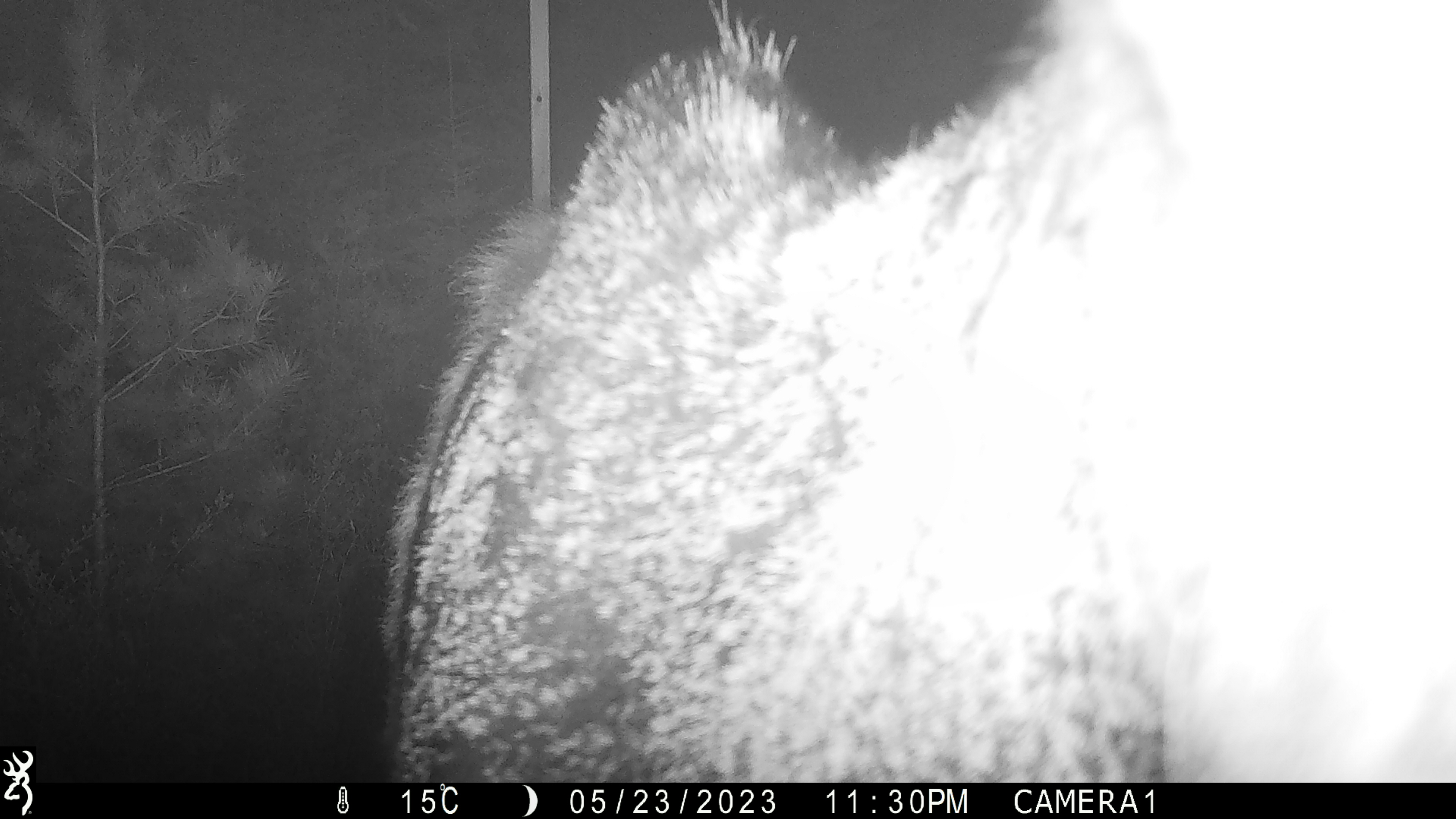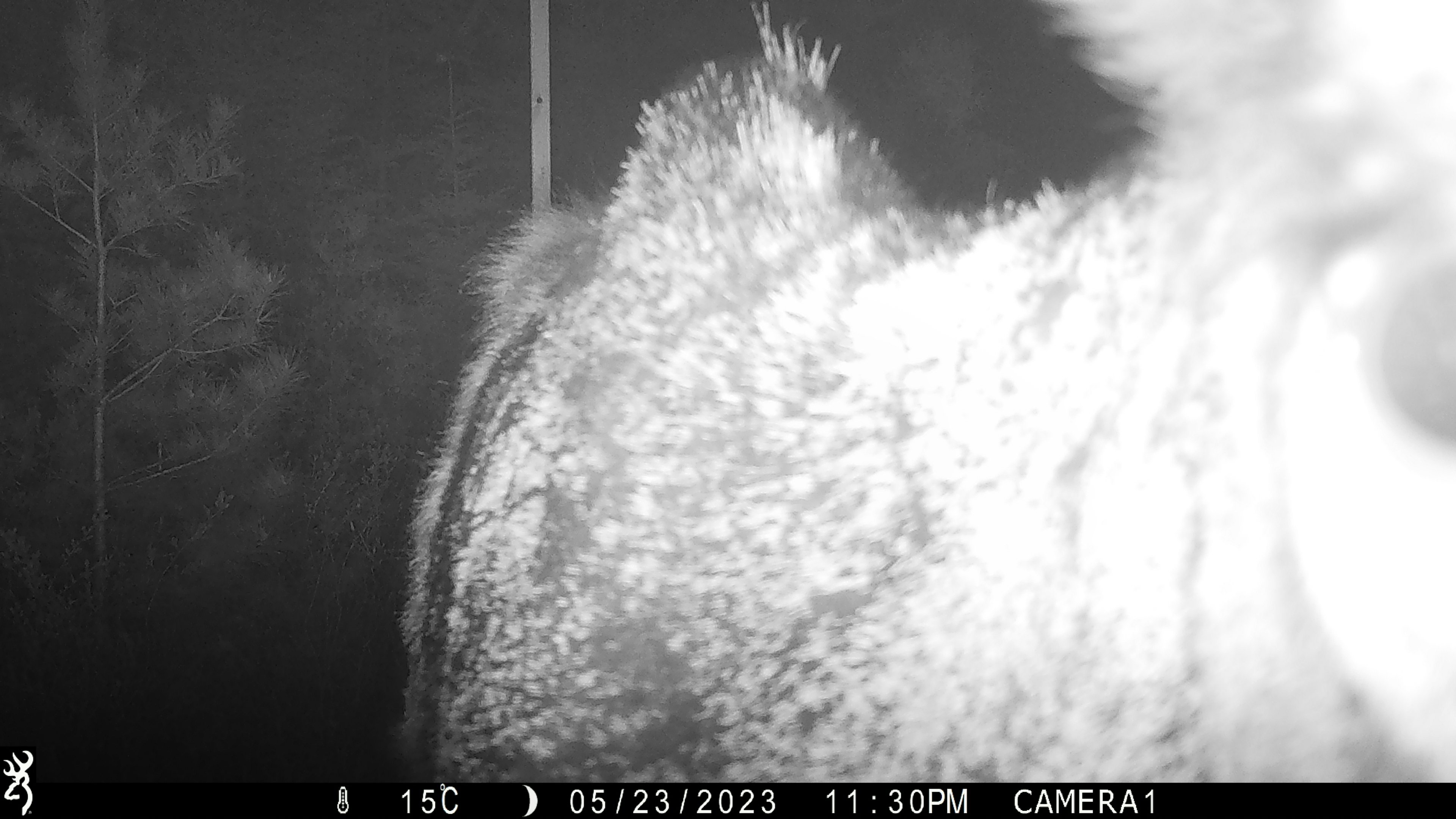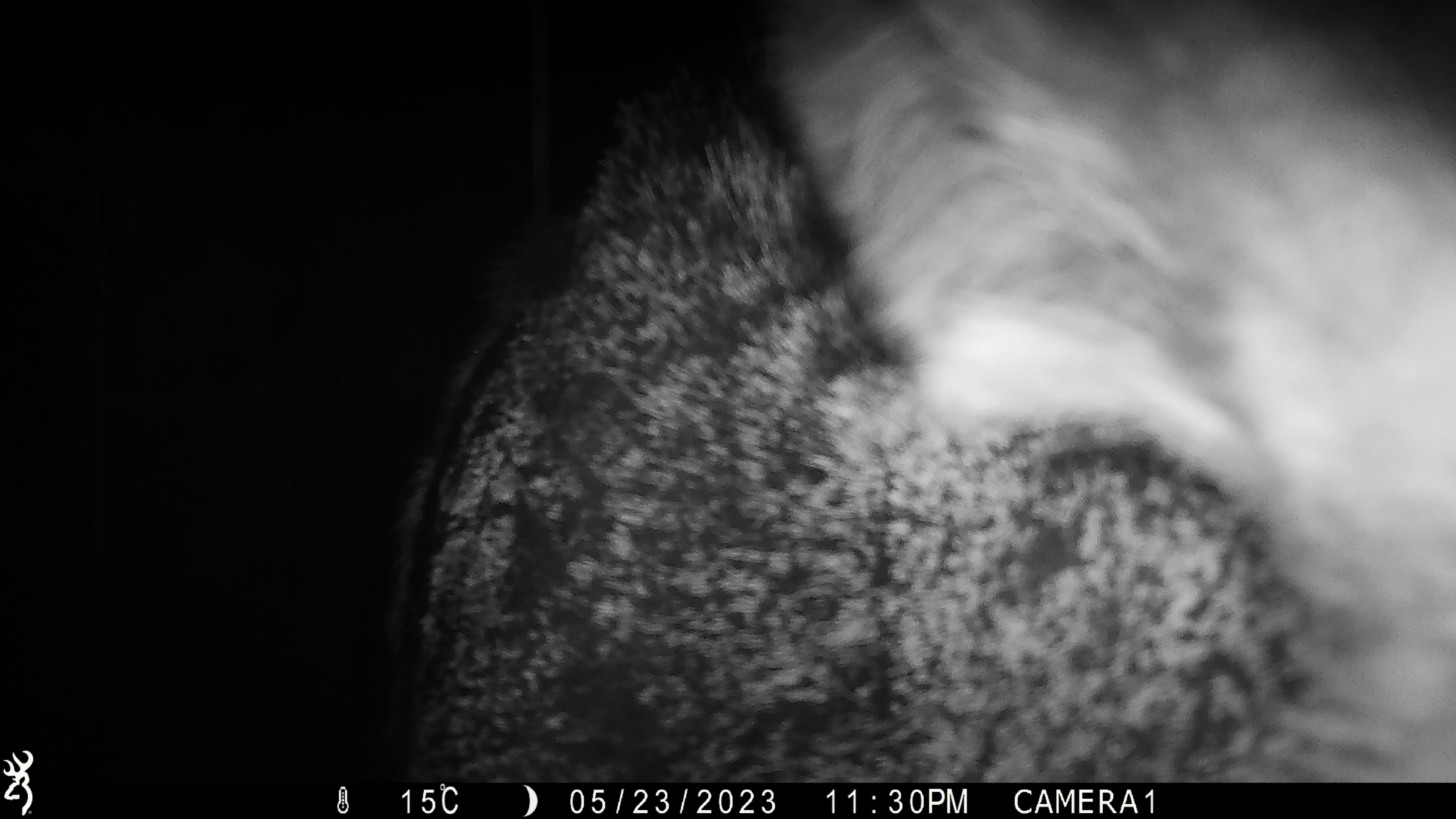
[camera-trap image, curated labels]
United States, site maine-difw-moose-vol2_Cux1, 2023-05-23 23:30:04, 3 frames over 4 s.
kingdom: Animalia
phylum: Chordata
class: Mammalia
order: Artiodactyla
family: Cervidae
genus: Alces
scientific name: Alces alces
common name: moose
Moose (Alces alces).